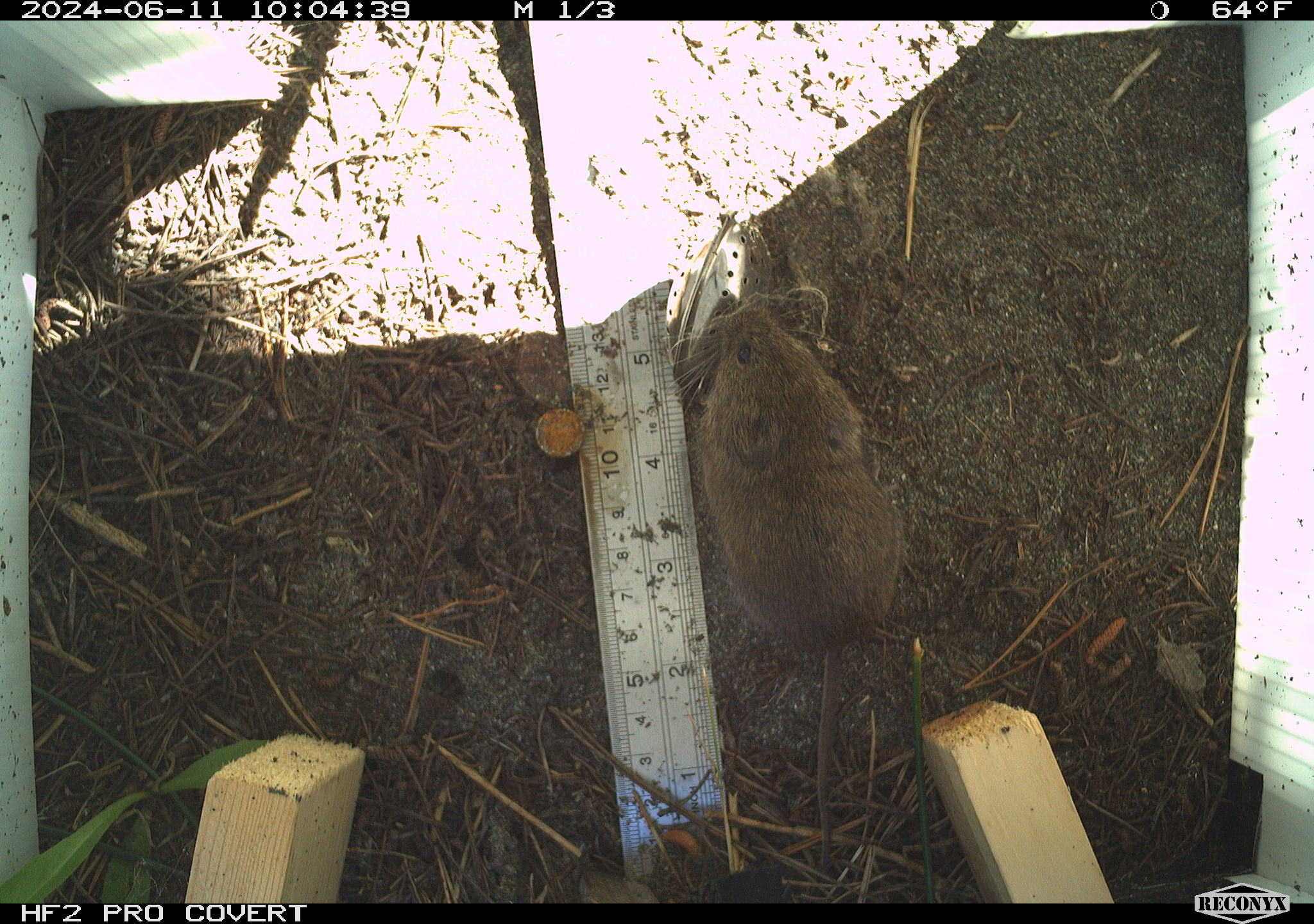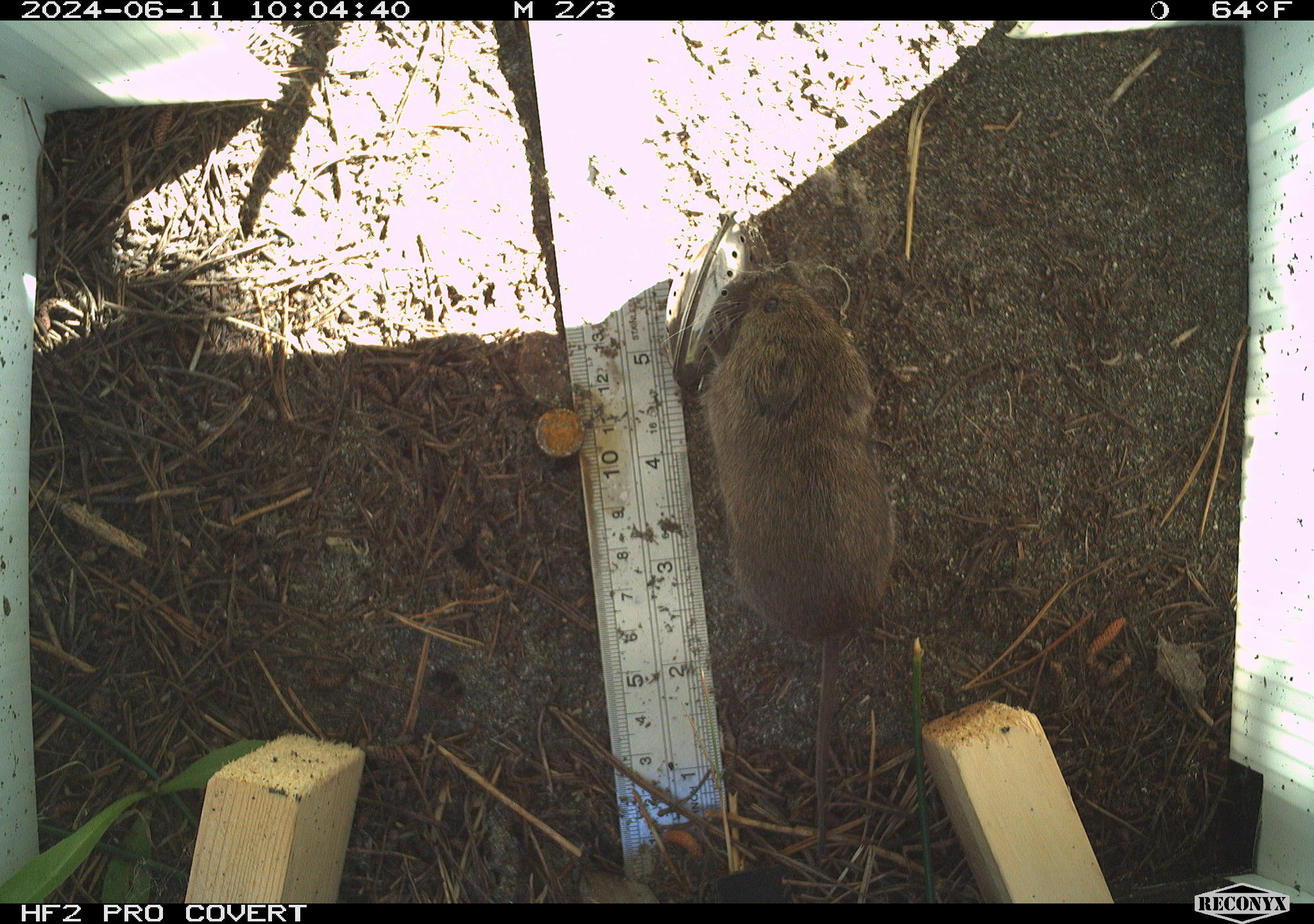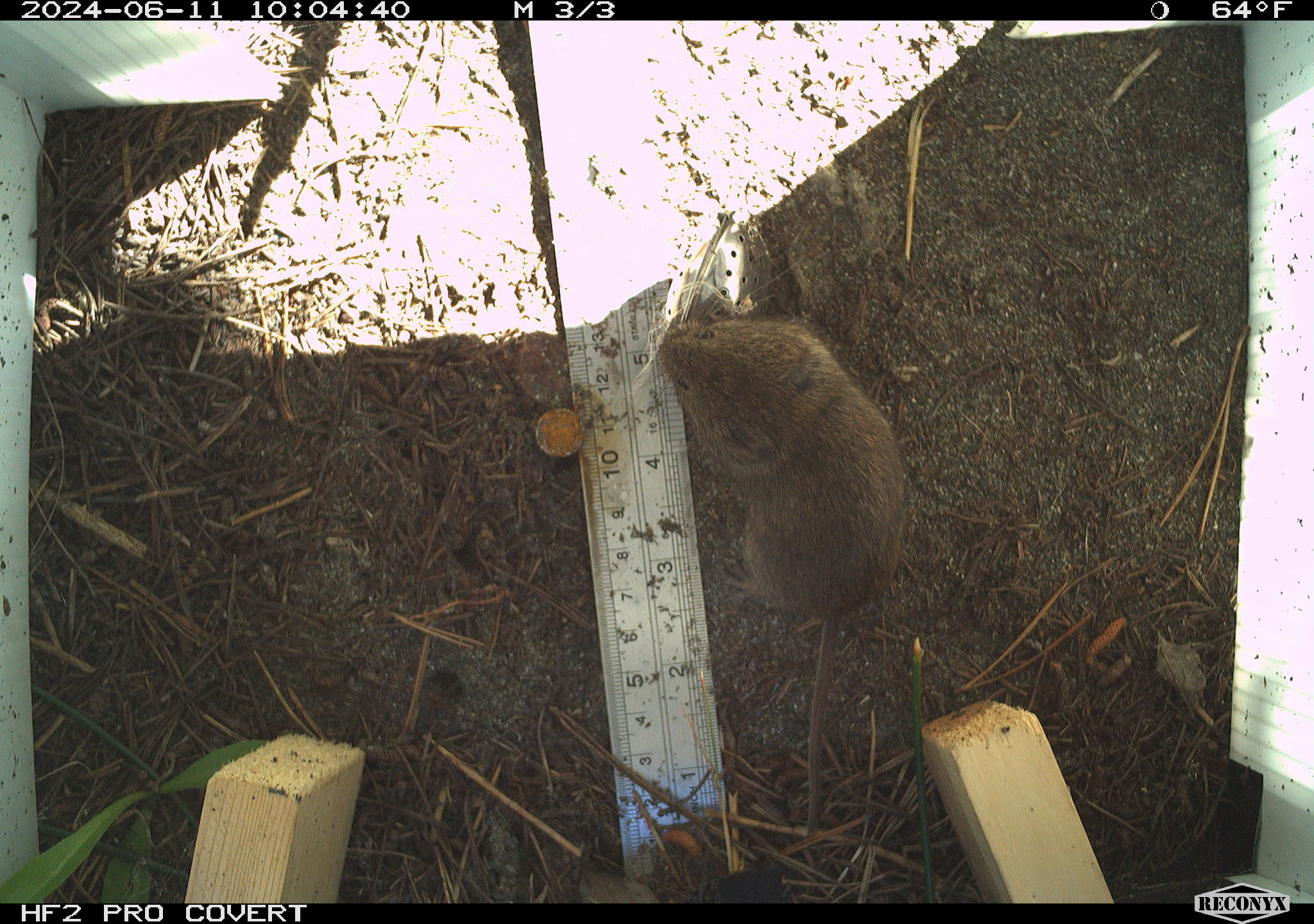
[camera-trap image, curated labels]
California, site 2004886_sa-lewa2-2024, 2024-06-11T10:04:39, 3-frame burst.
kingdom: Animalia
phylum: Chordata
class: Mammalia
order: Rodentia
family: Cricetidae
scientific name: Arvicolinae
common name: voles, lemmings, and muskrats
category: arvicolinae subfamily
Arvicolinae subfamily (voles, lemmings, and muskrats) (Arvicolinae).